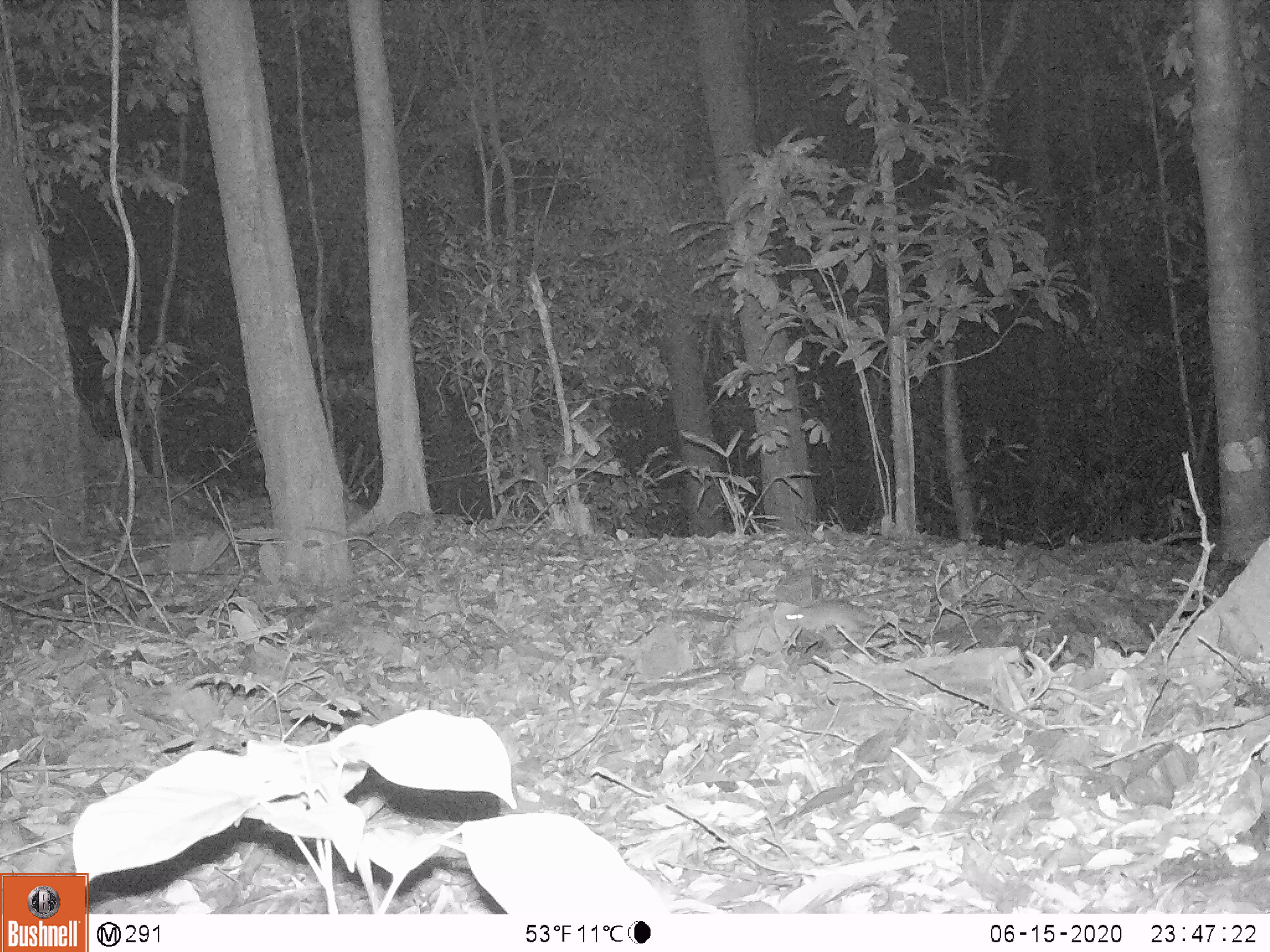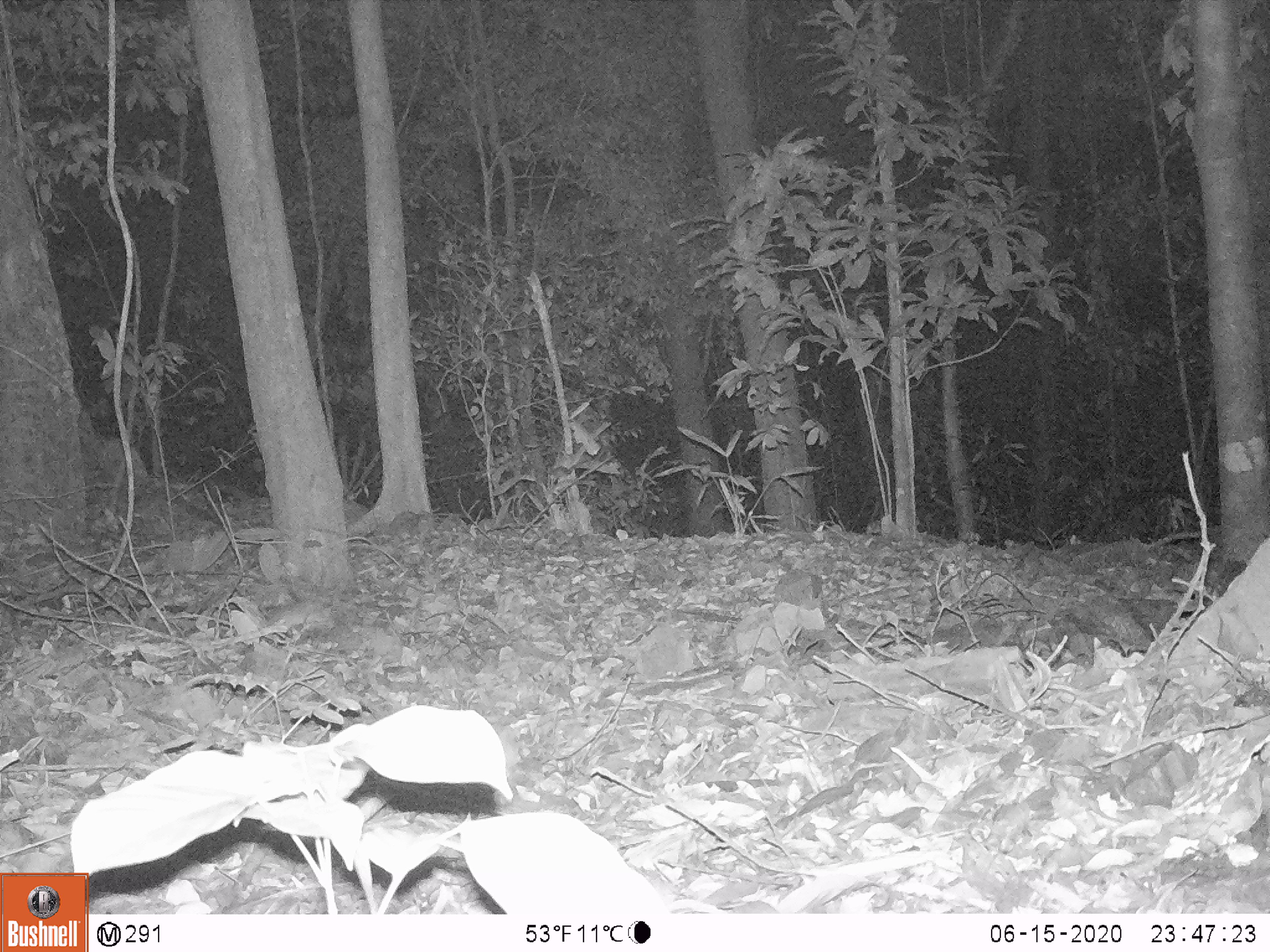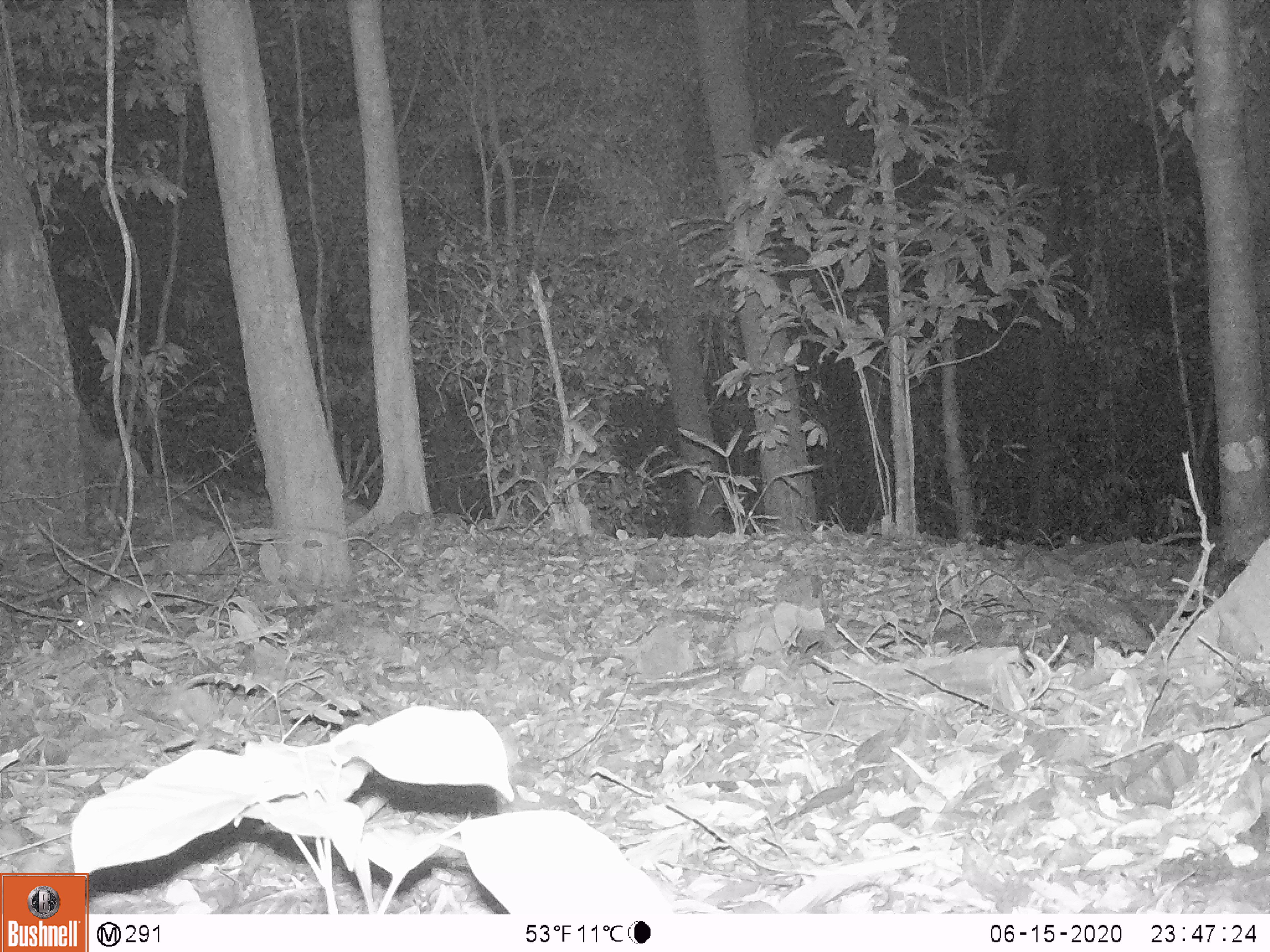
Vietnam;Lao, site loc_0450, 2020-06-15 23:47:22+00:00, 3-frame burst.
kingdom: Animalia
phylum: Chordata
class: Mammalia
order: Rodentia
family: Muridae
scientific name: Muridae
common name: old-world mice and rats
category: unidentified murid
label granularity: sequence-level